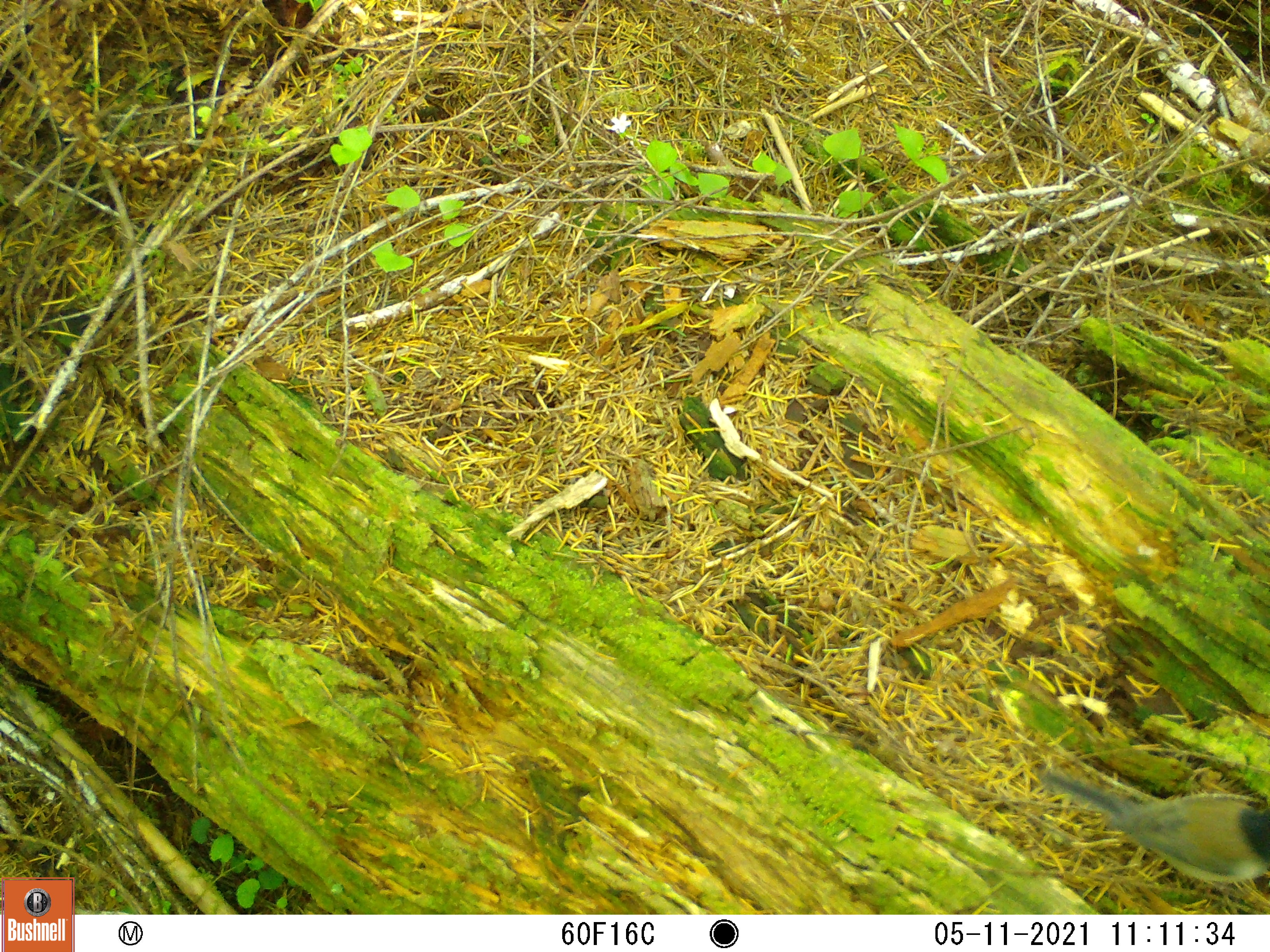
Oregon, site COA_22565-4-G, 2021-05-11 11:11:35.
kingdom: Animalia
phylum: Chordata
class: Aves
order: Passeriformes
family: Passerellidae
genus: Junco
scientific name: Junco hyemalis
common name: dark-eyed junco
Dark-eyed junco (Junco hyemalis).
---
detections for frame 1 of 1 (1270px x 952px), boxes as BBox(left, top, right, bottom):
dark-eyed junco: BBox(1036, 768, 1264, 896)